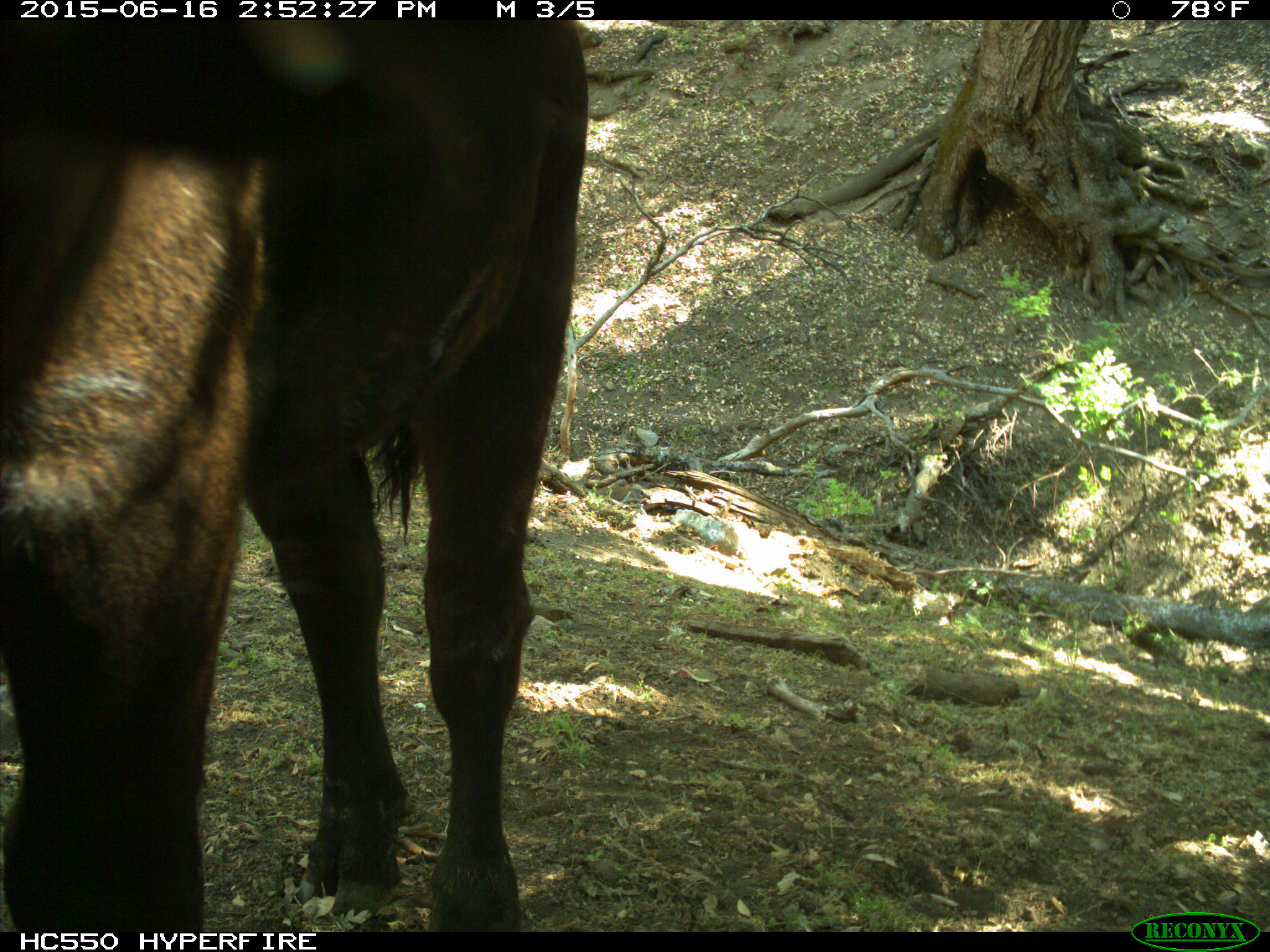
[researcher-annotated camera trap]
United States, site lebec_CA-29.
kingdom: Animalia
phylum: Chordata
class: Mammalia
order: Artiodactyla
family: Bovidae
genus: Bos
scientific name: Bos taurus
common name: domestic cow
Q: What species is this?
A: Bos taurus (domestic cow).